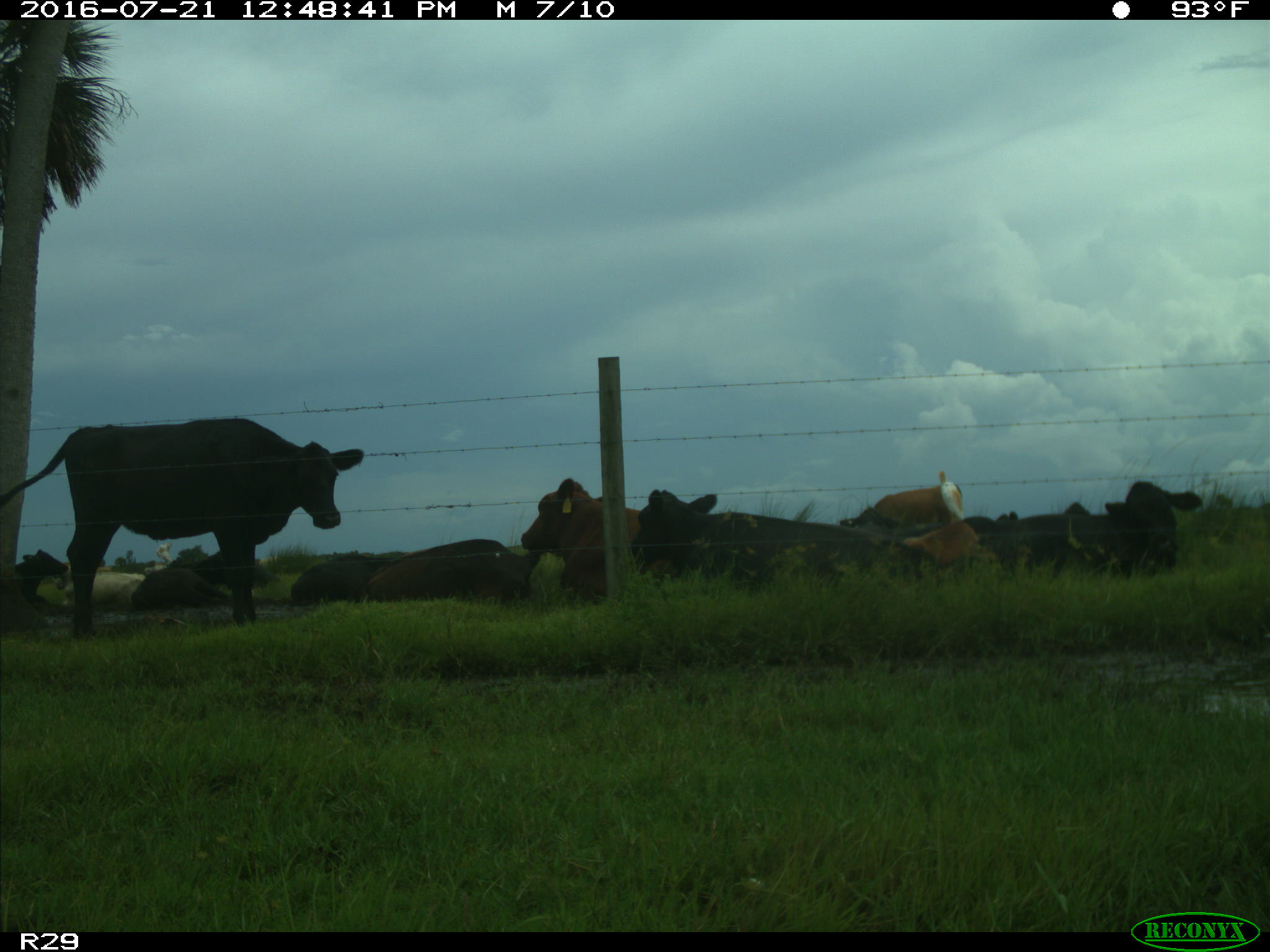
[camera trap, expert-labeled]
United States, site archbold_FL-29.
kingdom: Animalia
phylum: Chordata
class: Mammalia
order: Artiodactyla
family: Bovidae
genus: Bos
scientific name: Bos taurus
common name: domestic cow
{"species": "Bos taurus (domestic cow)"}